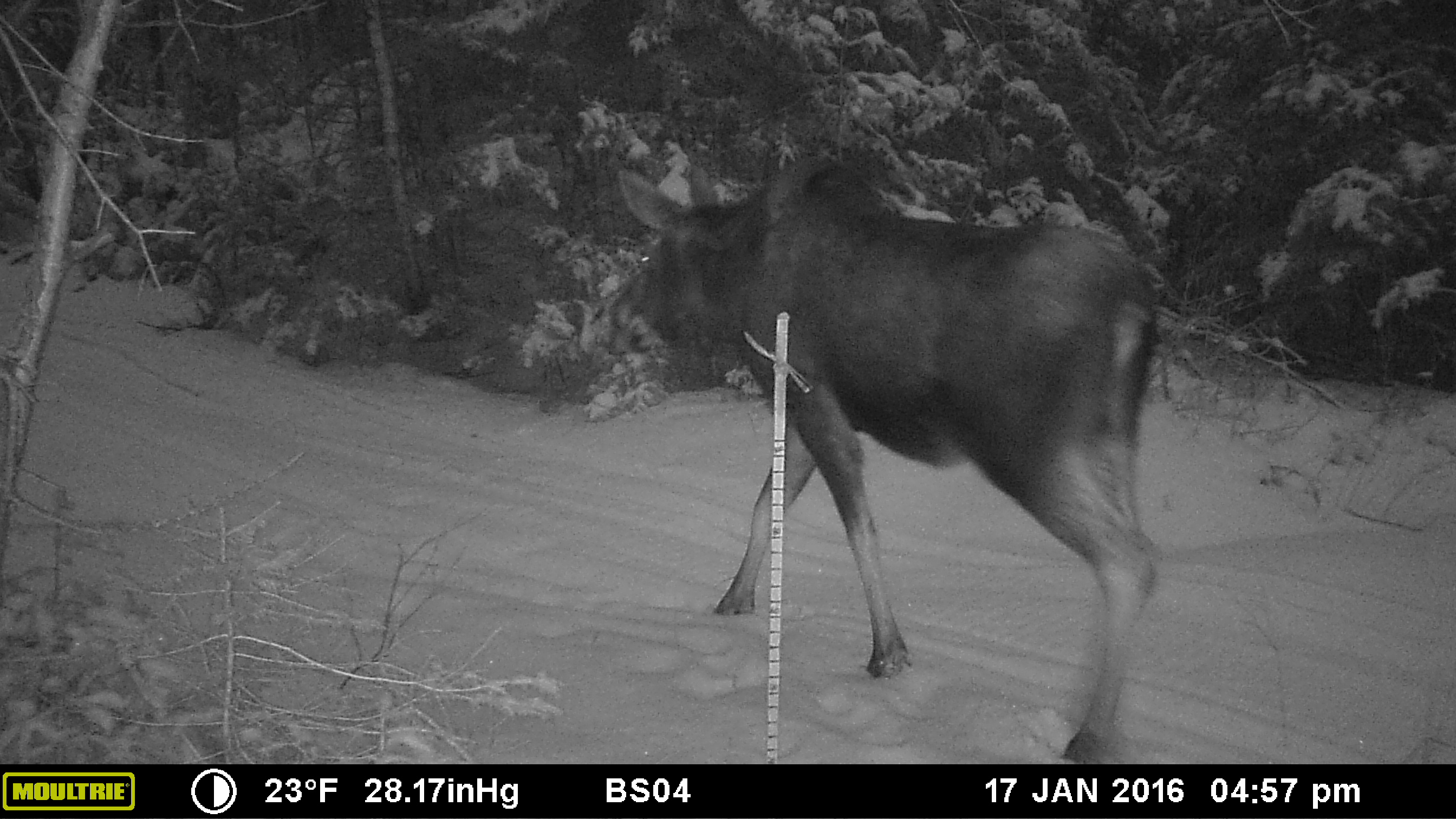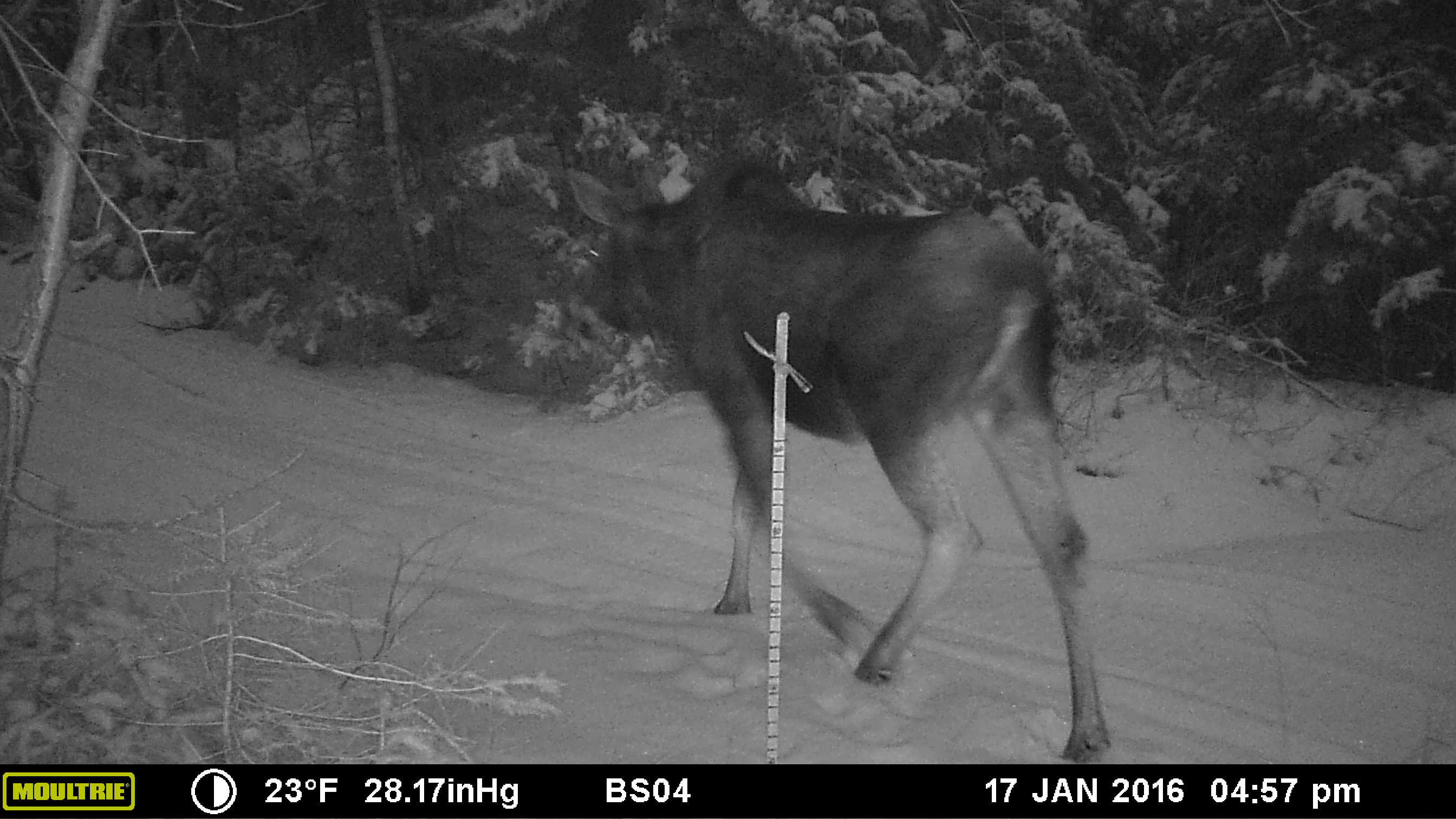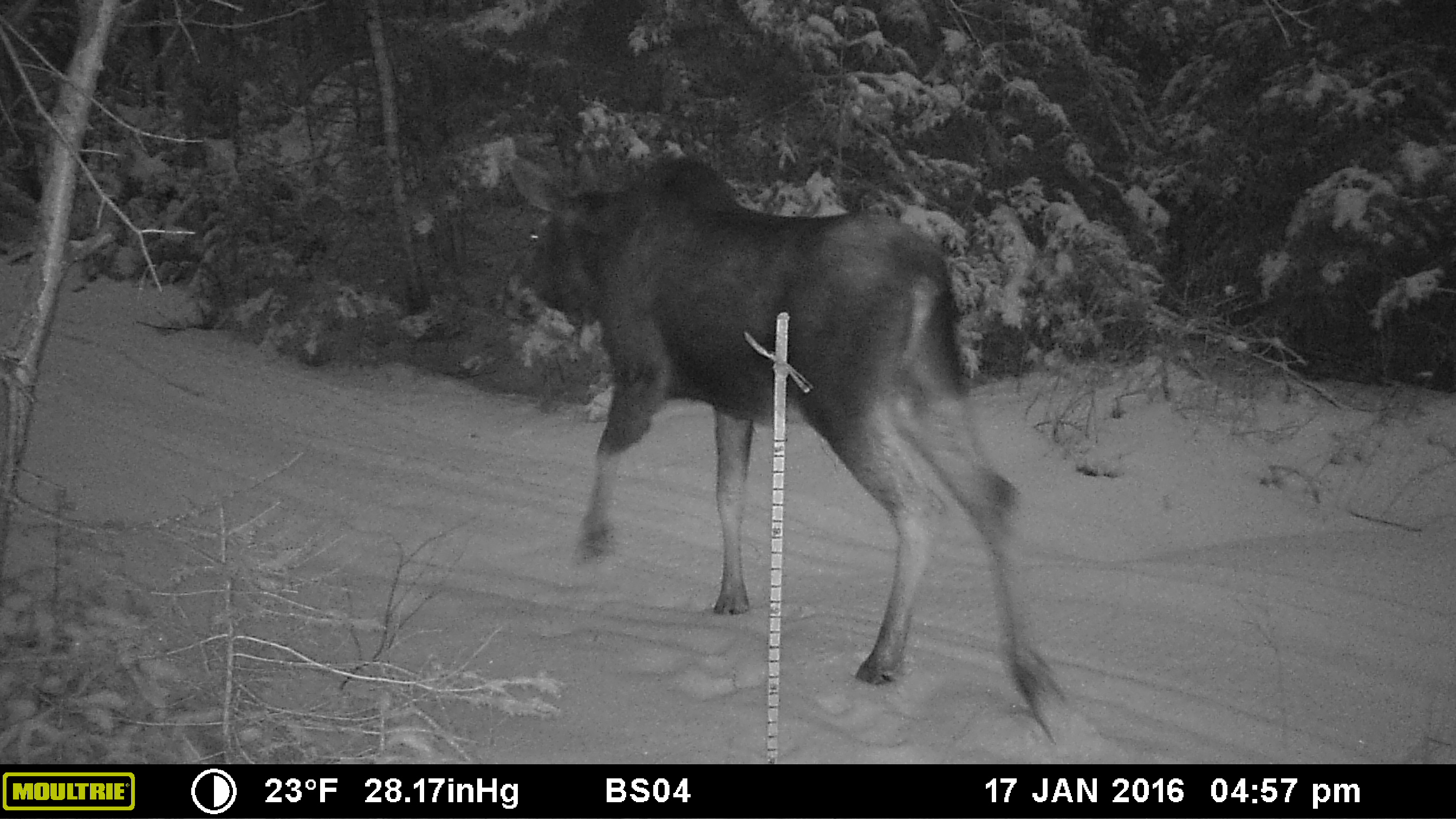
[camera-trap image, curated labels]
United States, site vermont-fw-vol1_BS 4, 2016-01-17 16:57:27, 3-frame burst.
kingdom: Animalia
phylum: Chordata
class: Mammalia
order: Artiodactyla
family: Cervidae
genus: Alces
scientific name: Alces alces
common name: moose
Moose (Alces alces).